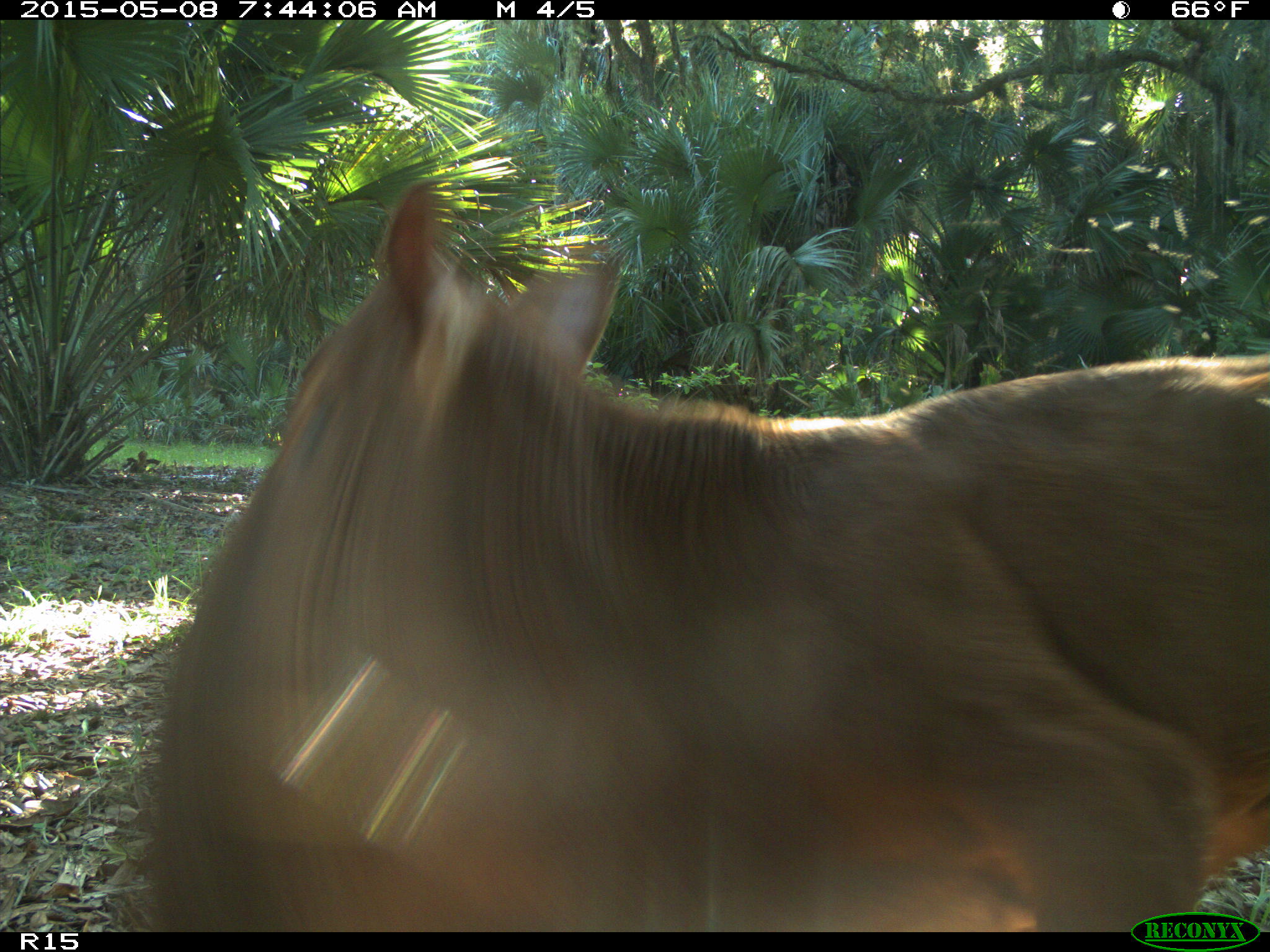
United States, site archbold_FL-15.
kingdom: Animalia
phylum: Chordata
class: Mammalia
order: Artiodactyla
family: Bovidae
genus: Bos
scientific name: Bos taurus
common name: domestic cow